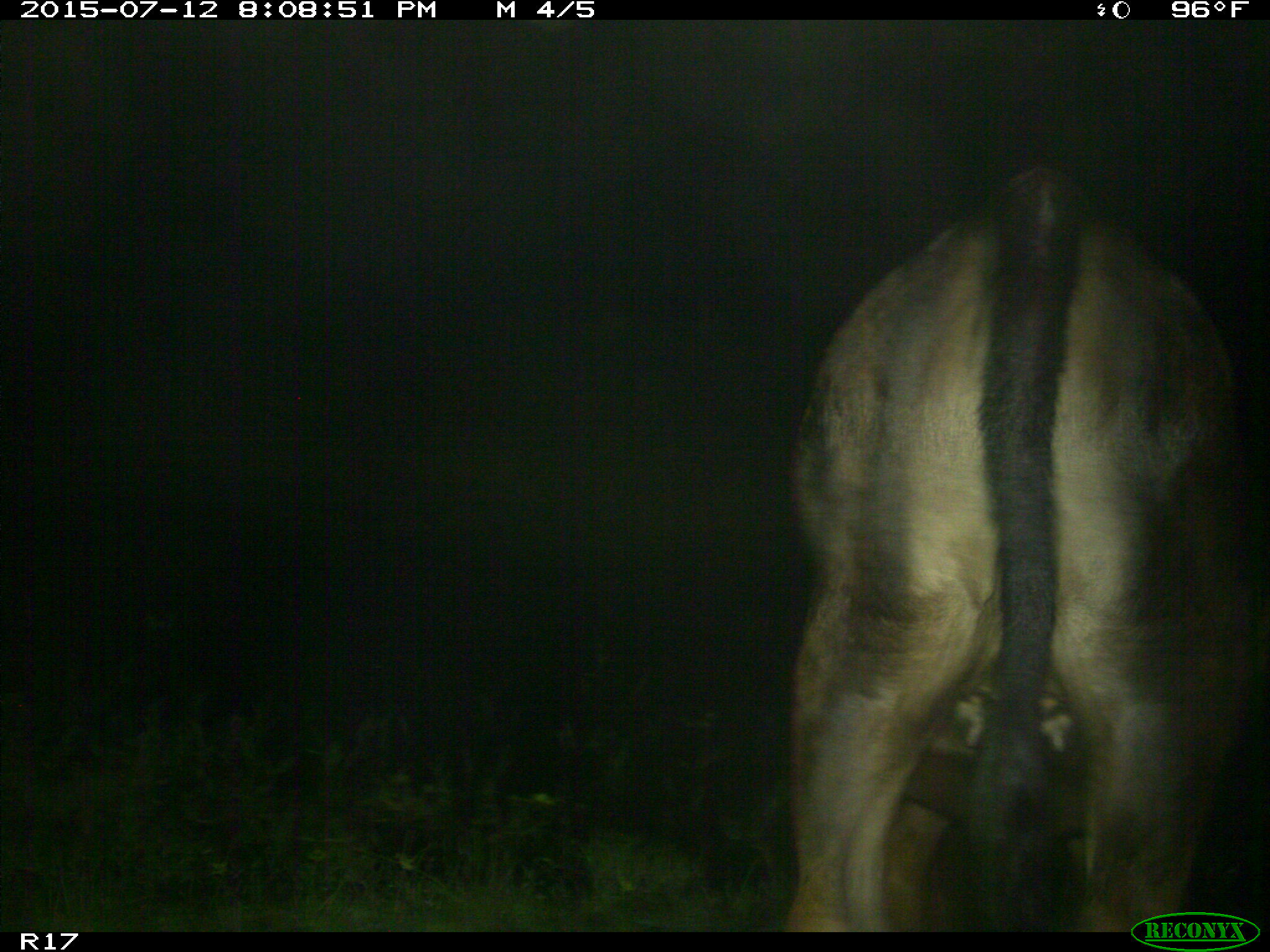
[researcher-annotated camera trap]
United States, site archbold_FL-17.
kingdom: Animalia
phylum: Chordata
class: Mammalia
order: Artiodactyla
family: Bovidae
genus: Bos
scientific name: Bos taurus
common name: domestic cow